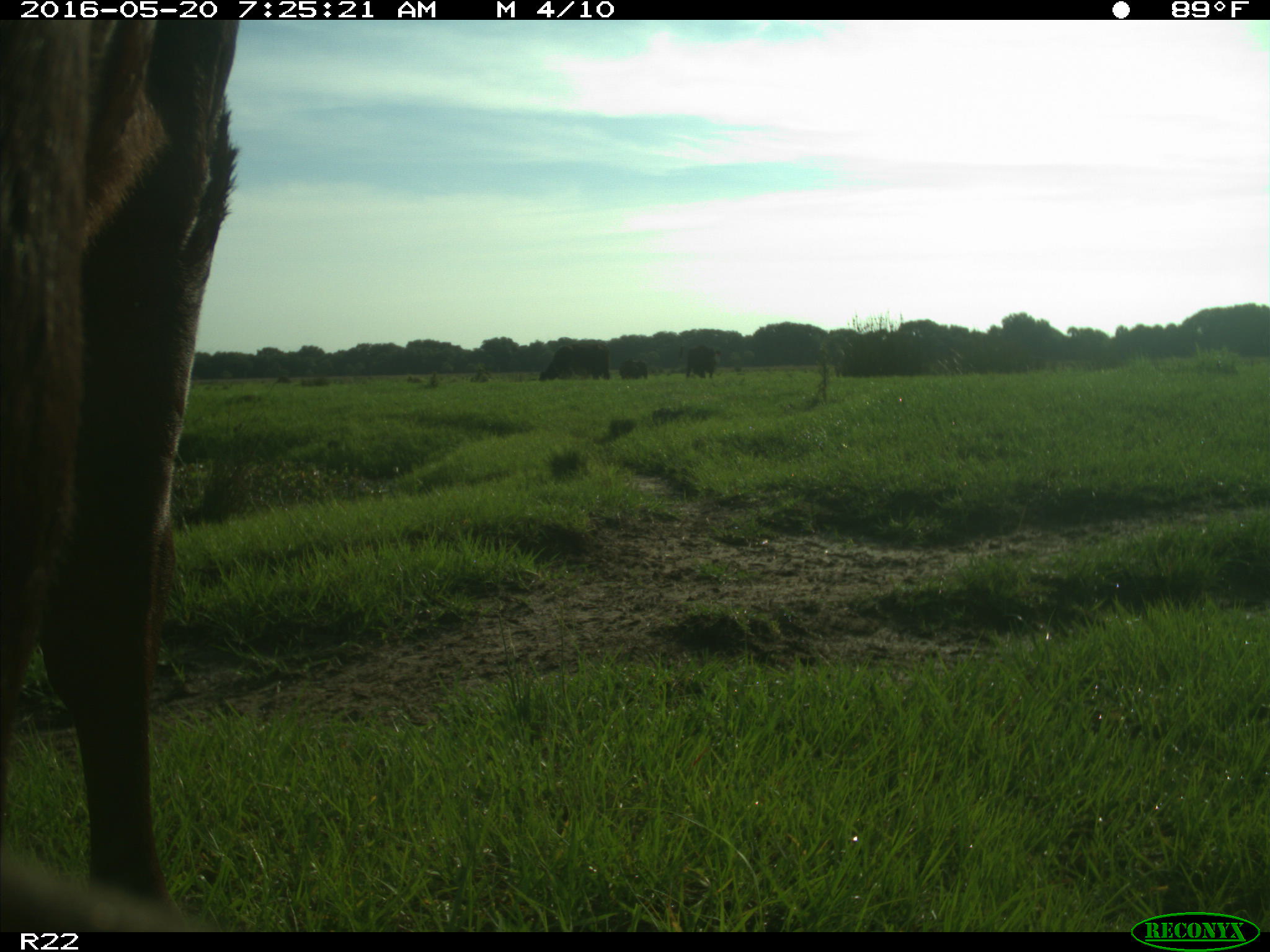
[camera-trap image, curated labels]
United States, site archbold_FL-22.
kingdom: Animalia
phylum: Chordata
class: Mammalia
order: Artiodactyla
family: Bovidae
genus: Bos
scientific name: Bos taurus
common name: domestic cow